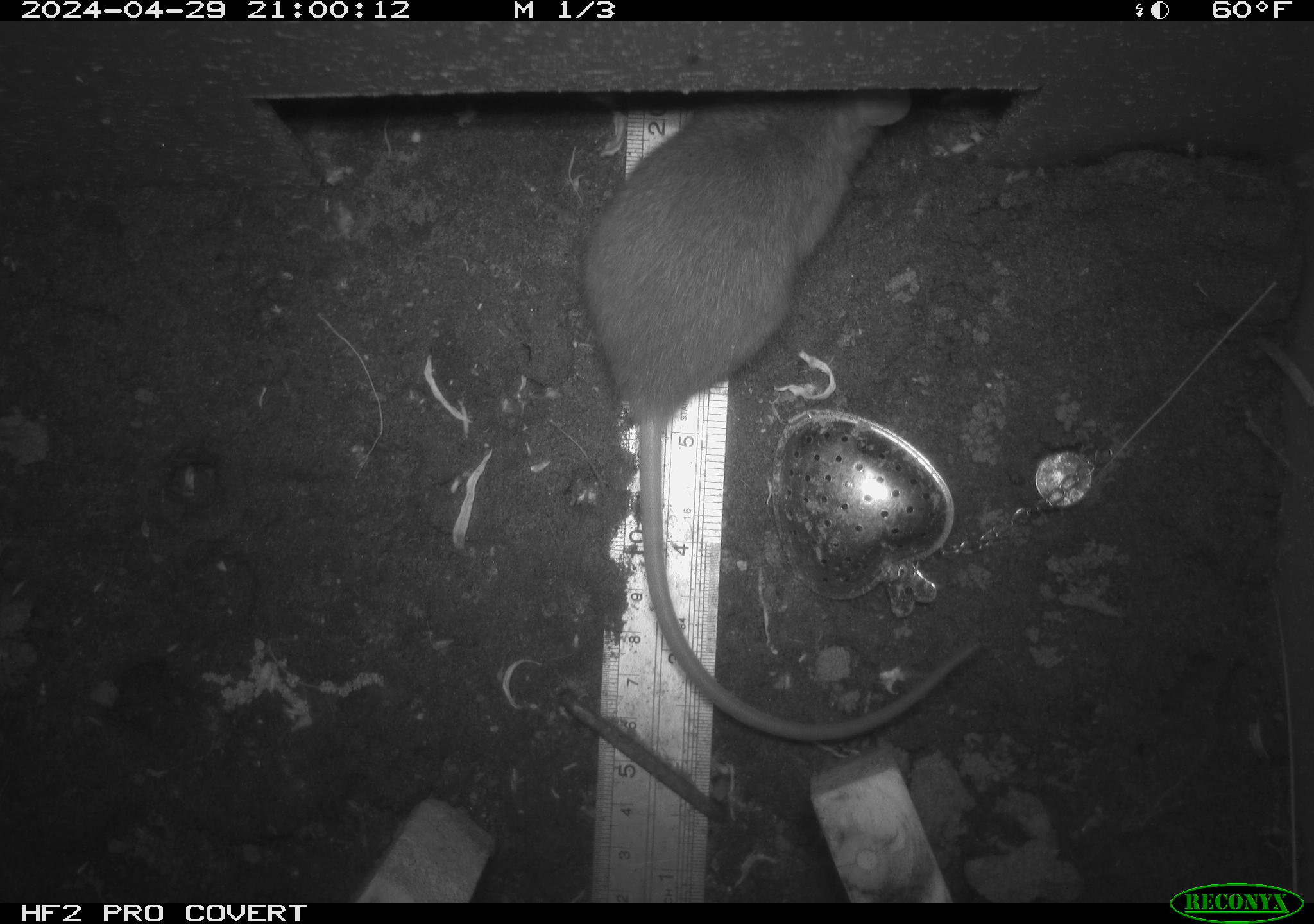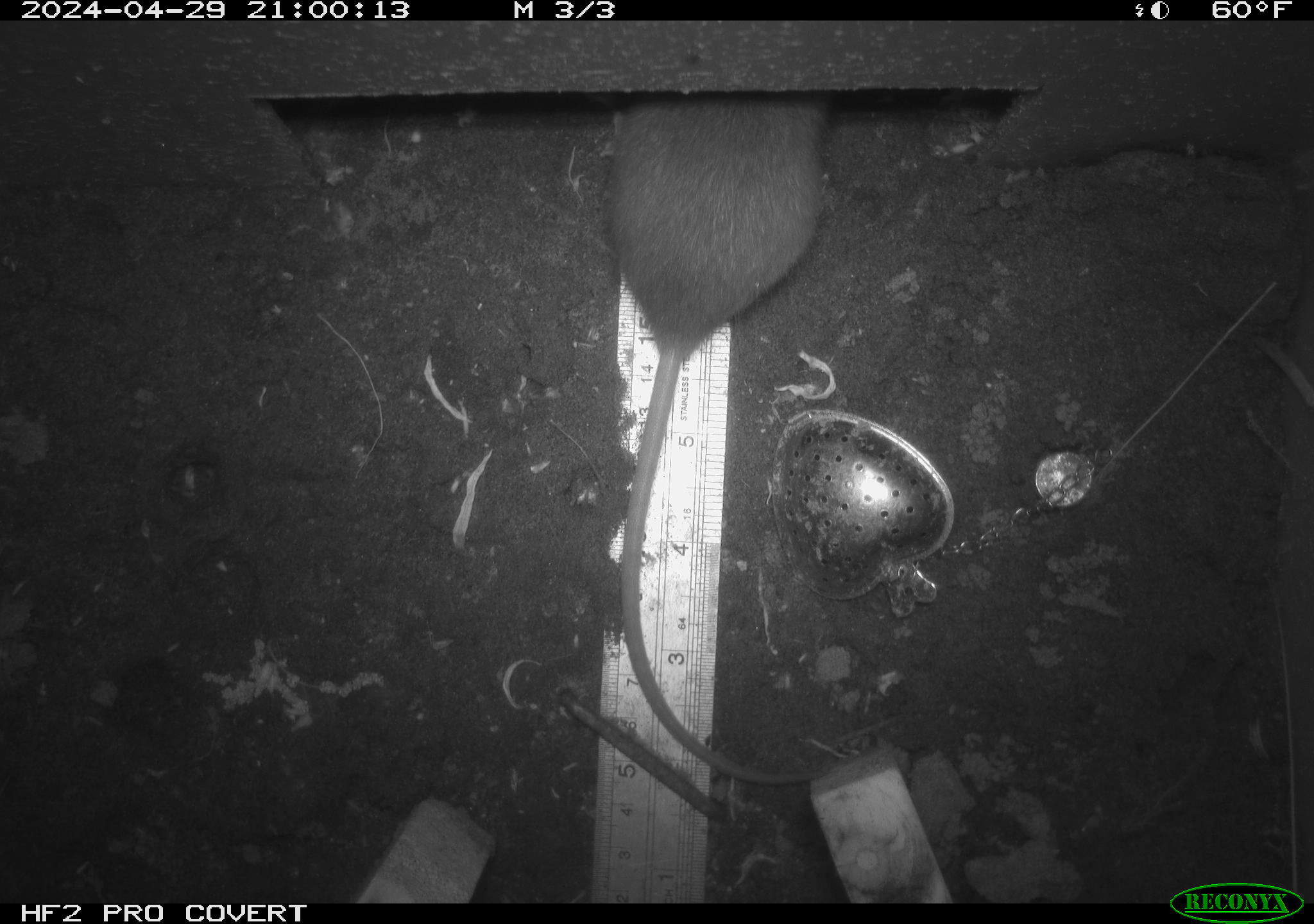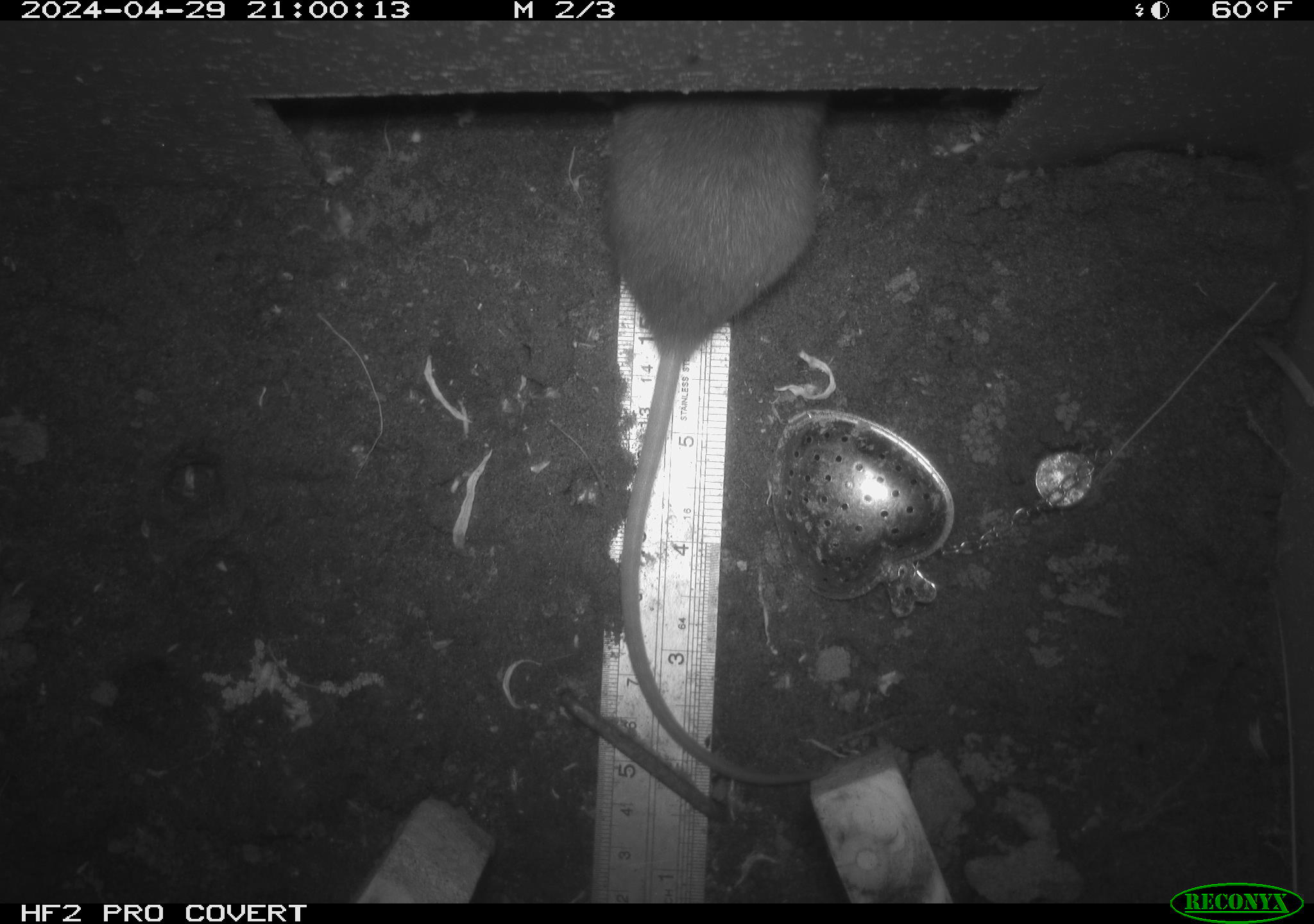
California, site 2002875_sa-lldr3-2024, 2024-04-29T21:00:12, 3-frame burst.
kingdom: Animalia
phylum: Chordata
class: Mammalia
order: Rodentia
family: Muridae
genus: Rattus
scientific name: Rattus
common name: rat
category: rattus species